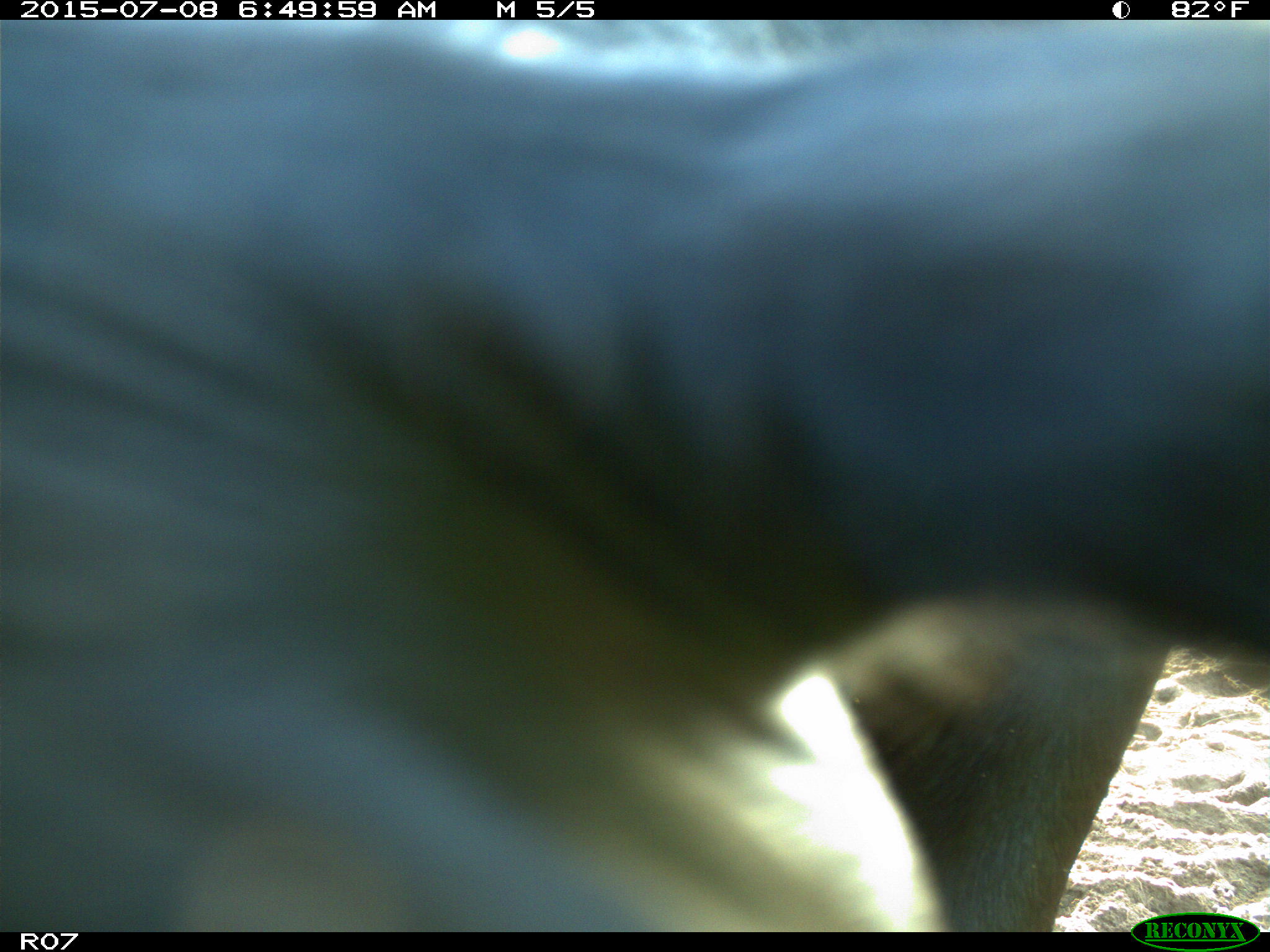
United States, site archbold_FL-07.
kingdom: Animalia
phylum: Chordata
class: Mammalia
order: Artiodactyla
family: Bovidae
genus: Bos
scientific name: Bos taurus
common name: domestic cow